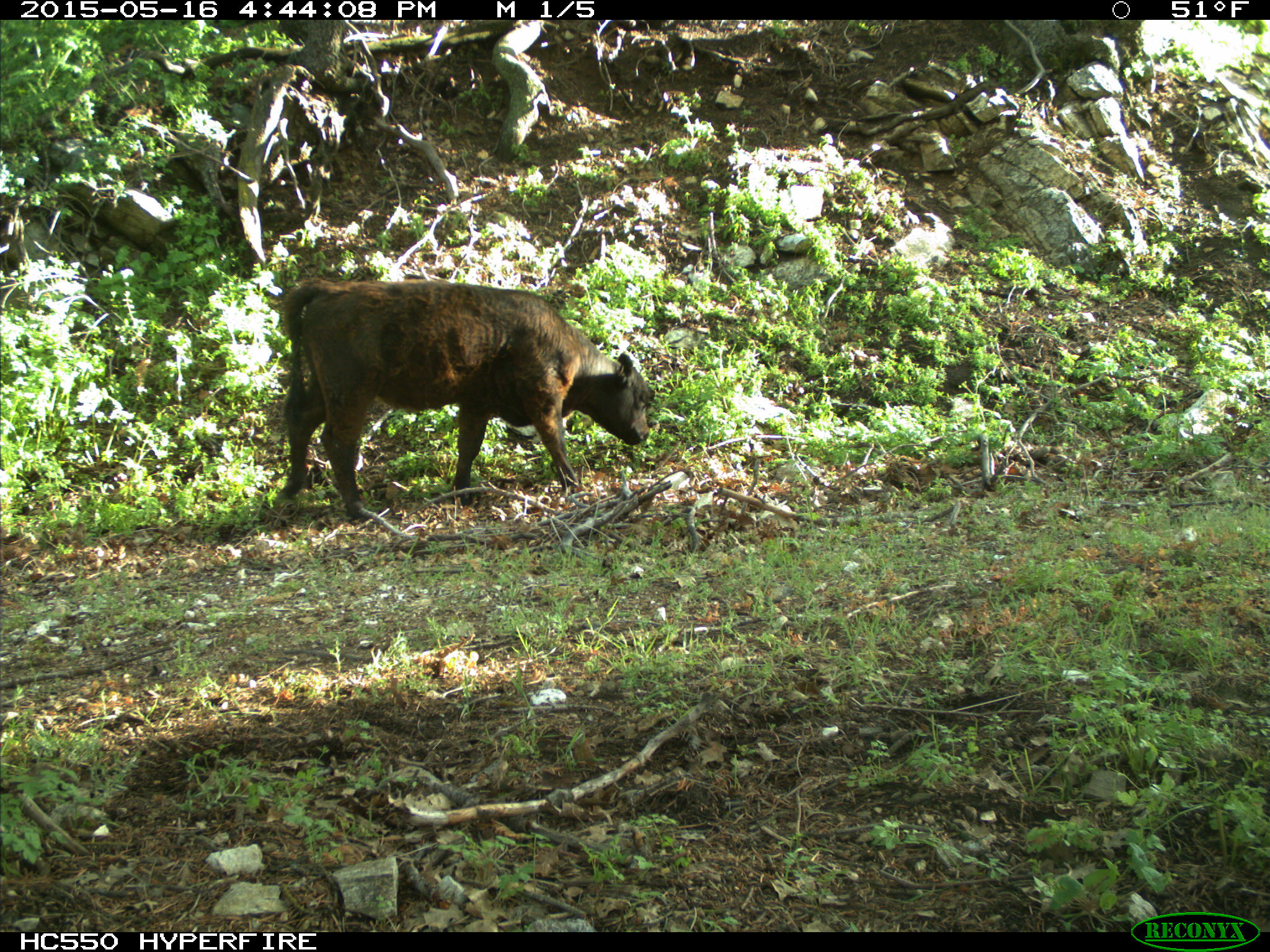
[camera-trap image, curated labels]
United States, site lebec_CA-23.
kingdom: Animalia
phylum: Chordata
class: Mammalia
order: Artiodactyla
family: Bovidae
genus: Bos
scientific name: Bos taurus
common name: domestic cow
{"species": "Bos taurus (domestic cow)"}